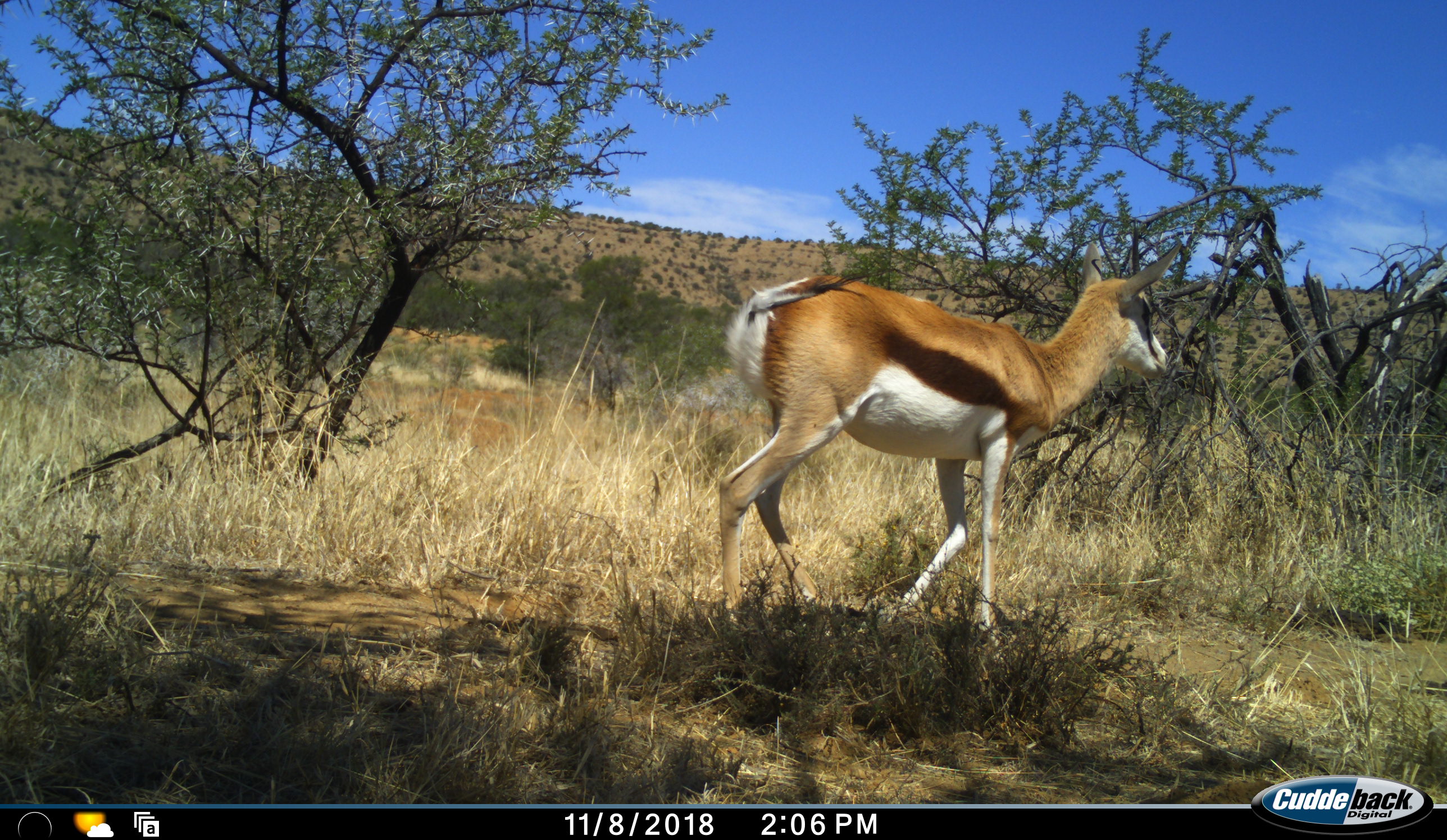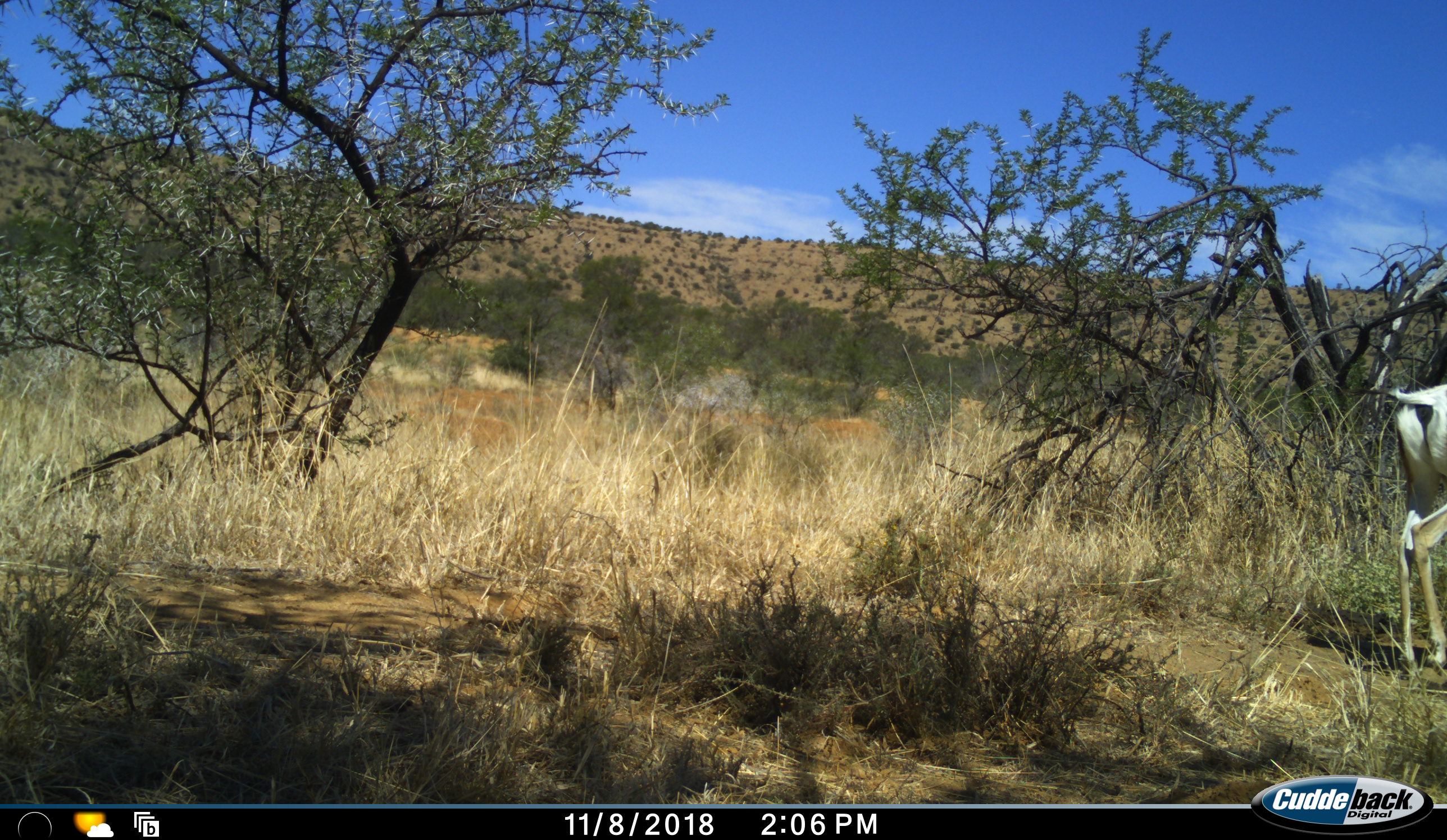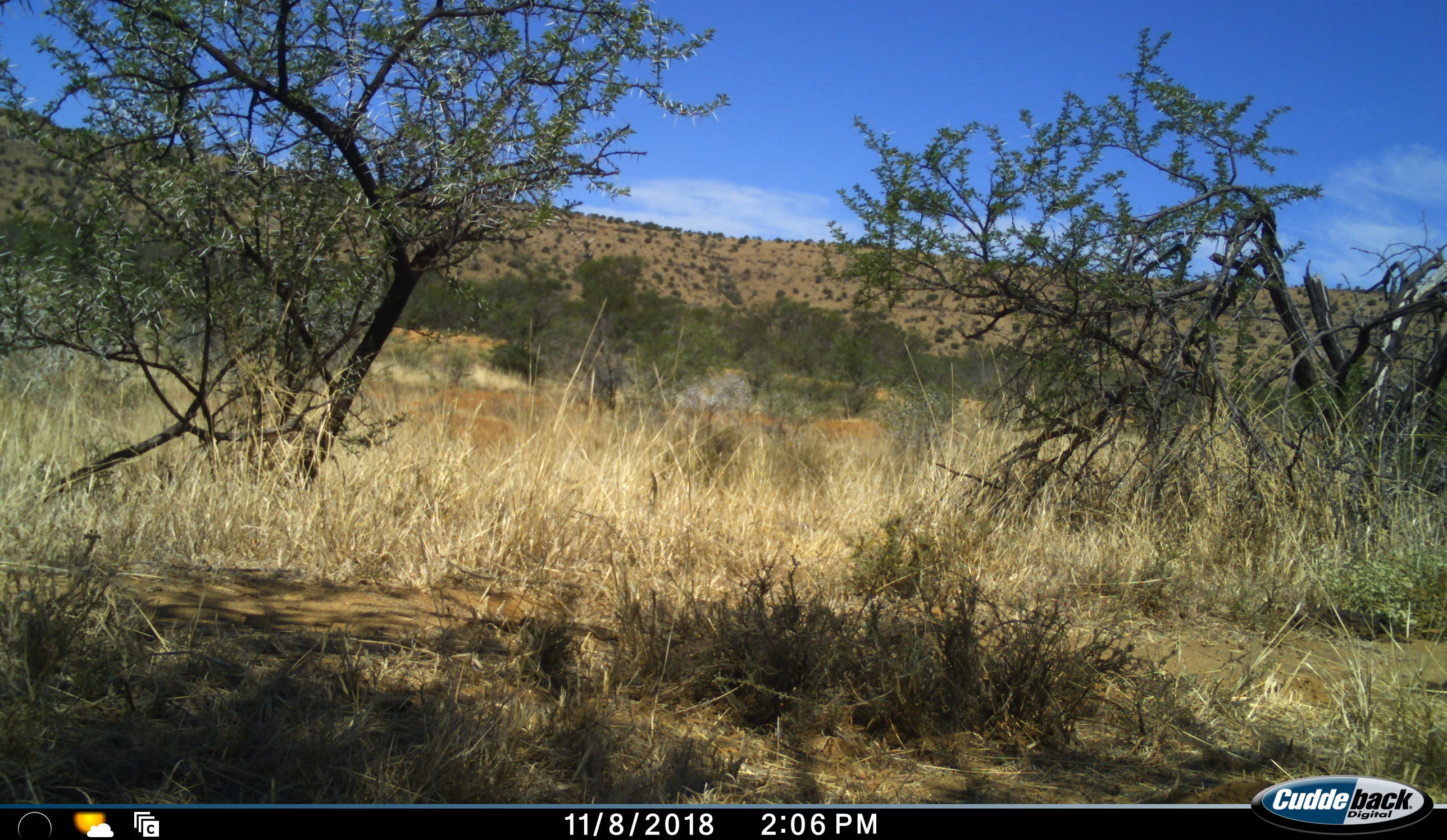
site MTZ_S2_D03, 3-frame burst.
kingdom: Animalia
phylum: Chordata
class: Mammalia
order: Artiodactyla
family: Bovidae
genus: Antidorcas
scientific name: Antidorcas marsupialis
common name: springbok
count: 1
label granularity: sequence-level